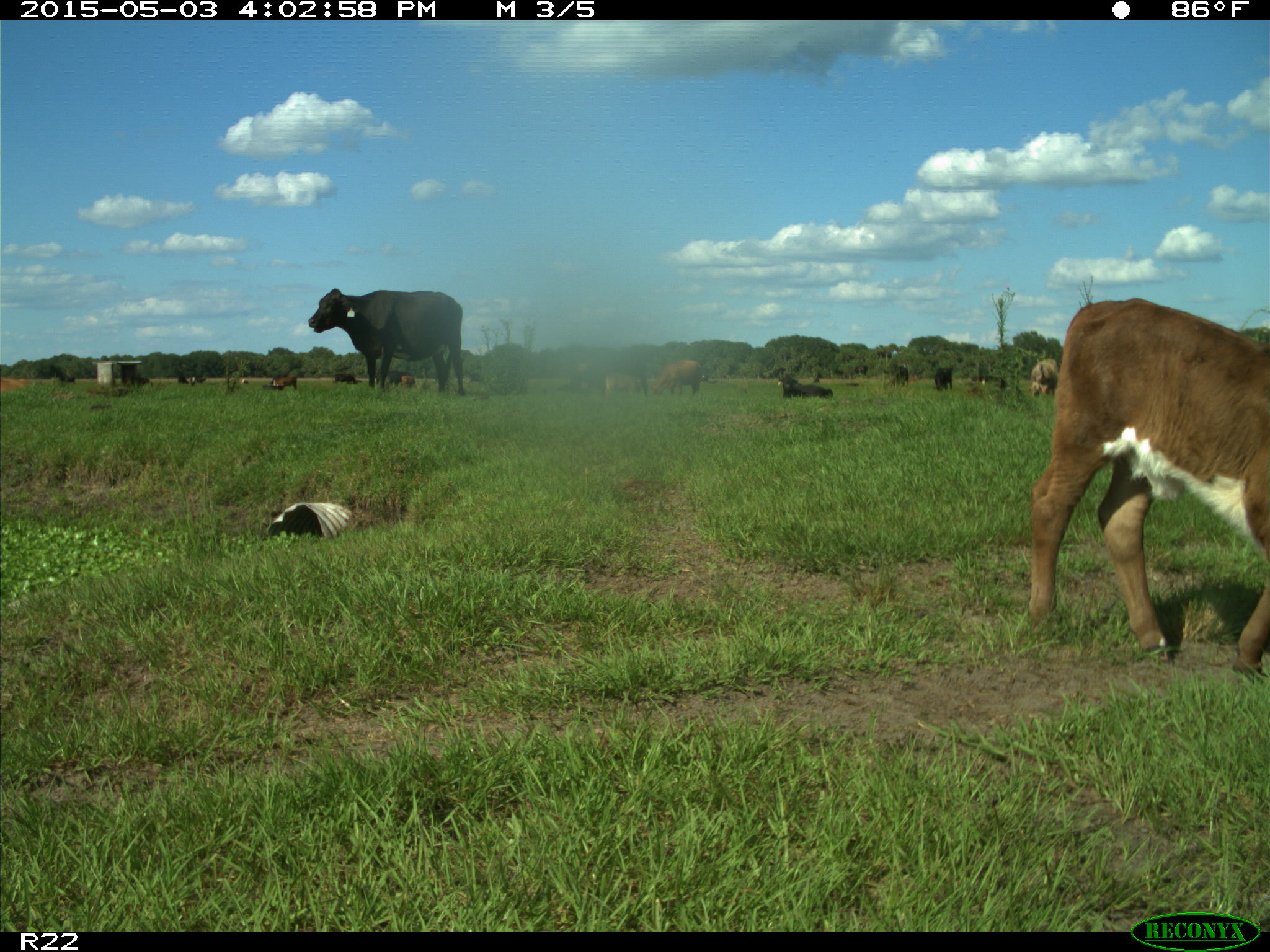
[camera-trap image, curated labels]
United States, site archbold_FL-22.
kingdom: Animalia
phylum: Chordata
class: Mammalia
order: Artiodactyla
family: Bovidae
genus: Bos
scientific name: Bos taurus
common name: domestic cow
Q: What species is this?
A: Bos taurus (domestic cow).